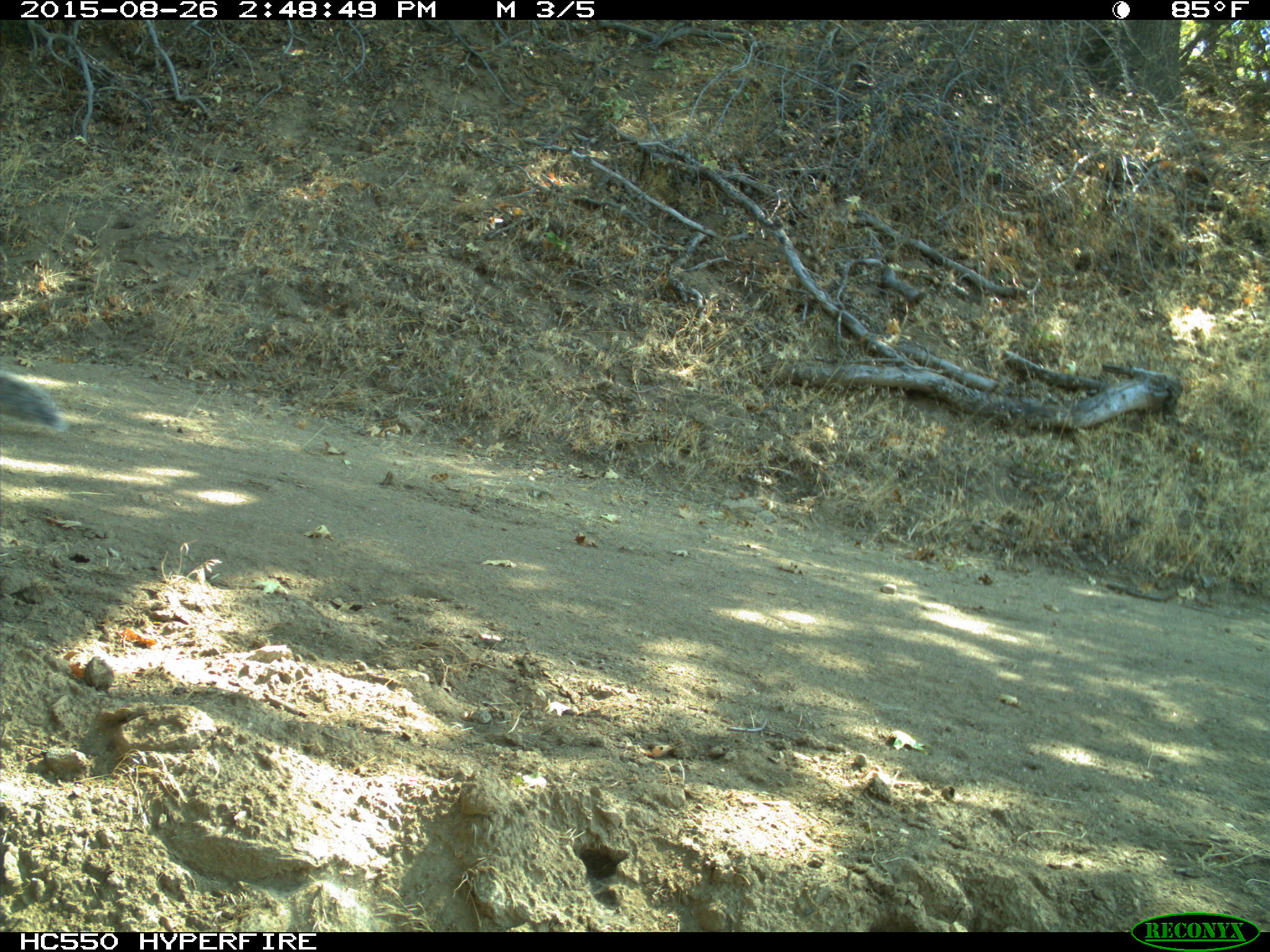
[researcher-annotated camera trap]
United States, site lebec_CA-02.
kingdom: Animalia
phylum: Chordata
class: Mammalia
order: Rodentia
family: Sciuridae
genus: Sciurus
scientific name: Sciurus carolinensis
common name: eastern gray squirrel